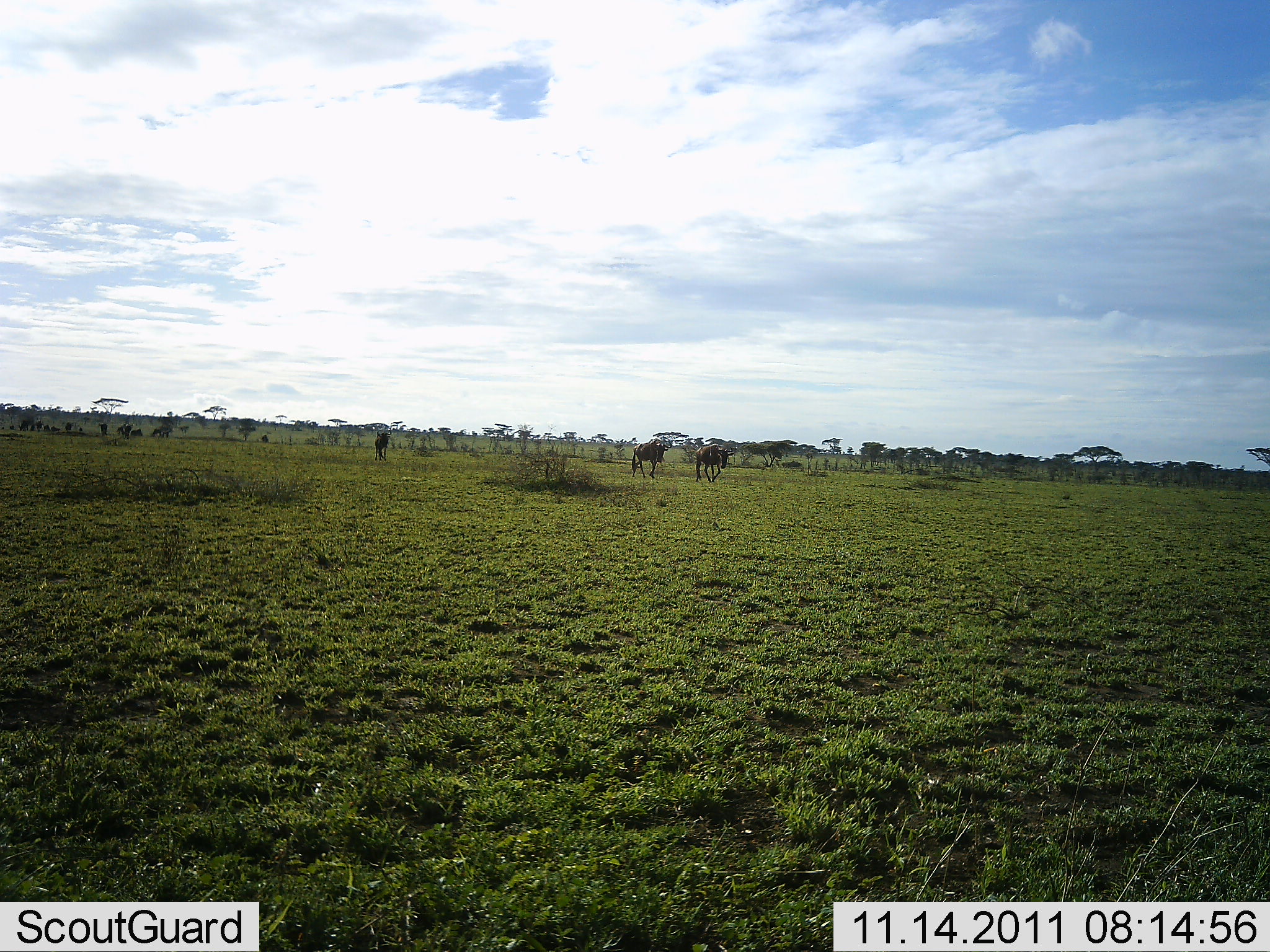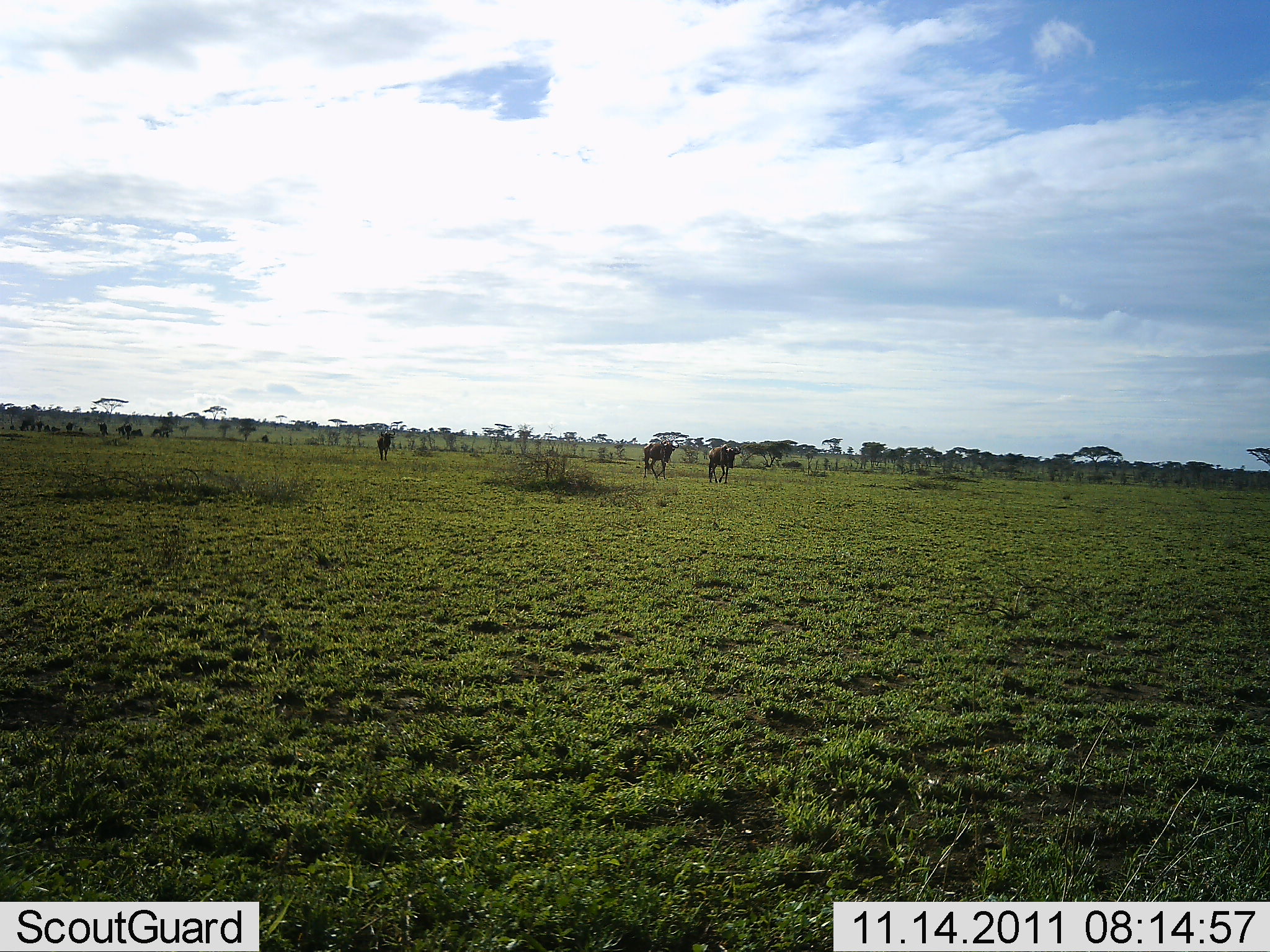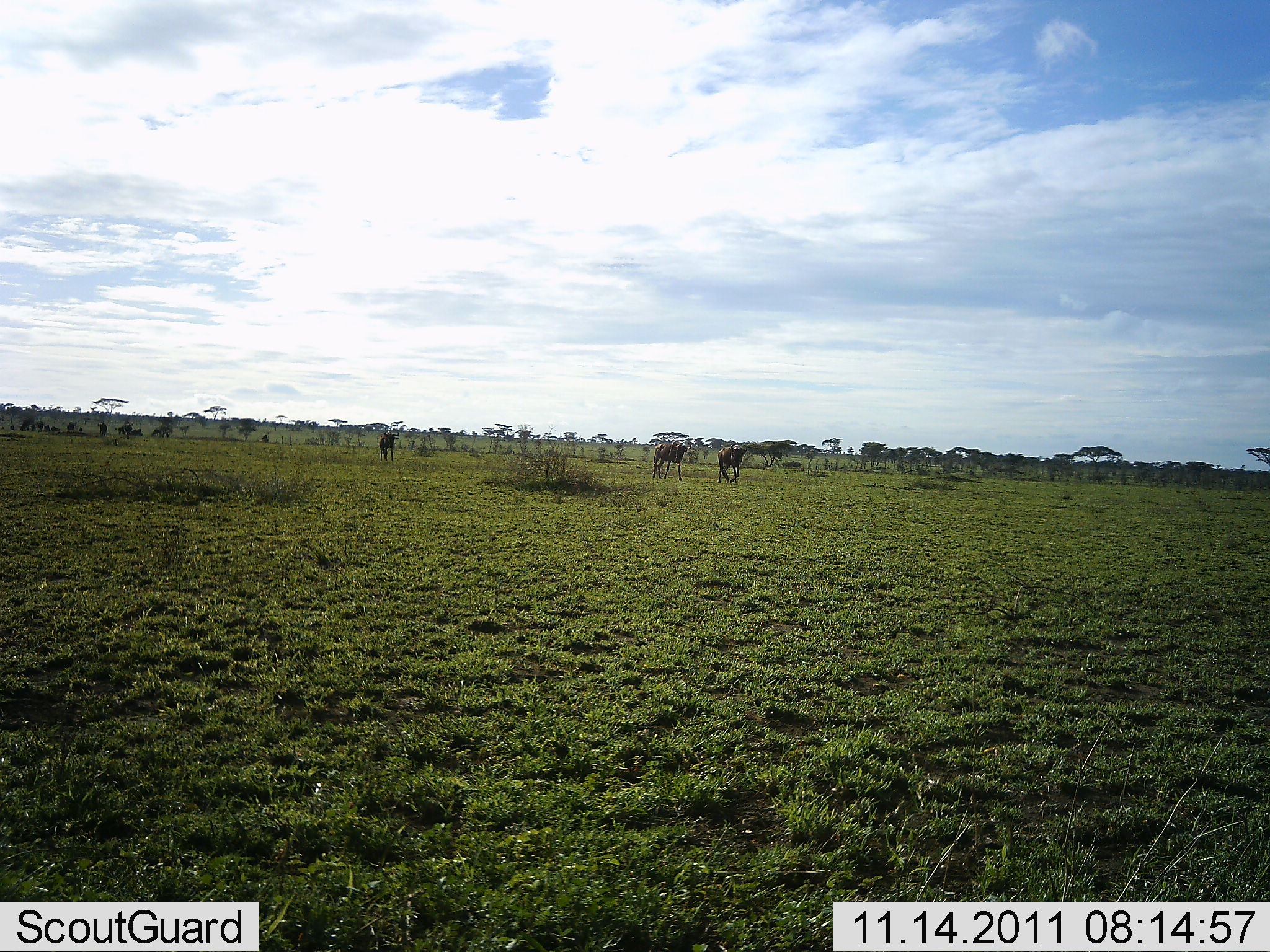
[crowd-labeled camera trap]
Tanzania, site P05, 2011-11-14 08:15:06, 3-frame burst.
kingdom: Animalia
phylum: Chordata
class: Mammalia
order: Artiodactyla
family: Bovidae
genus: Connochaetes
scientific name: Connochaetes taurinus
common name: blue wildebeest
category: wildebeest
Wildebeest (blue wildebeest) (Connochaetes taurinus), count 3. Behavior (volunteer vote fractions): standing 10%, resting 0%, moving 100%, interacting 0%. Young present (vote fraction): 0%. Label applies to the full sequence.